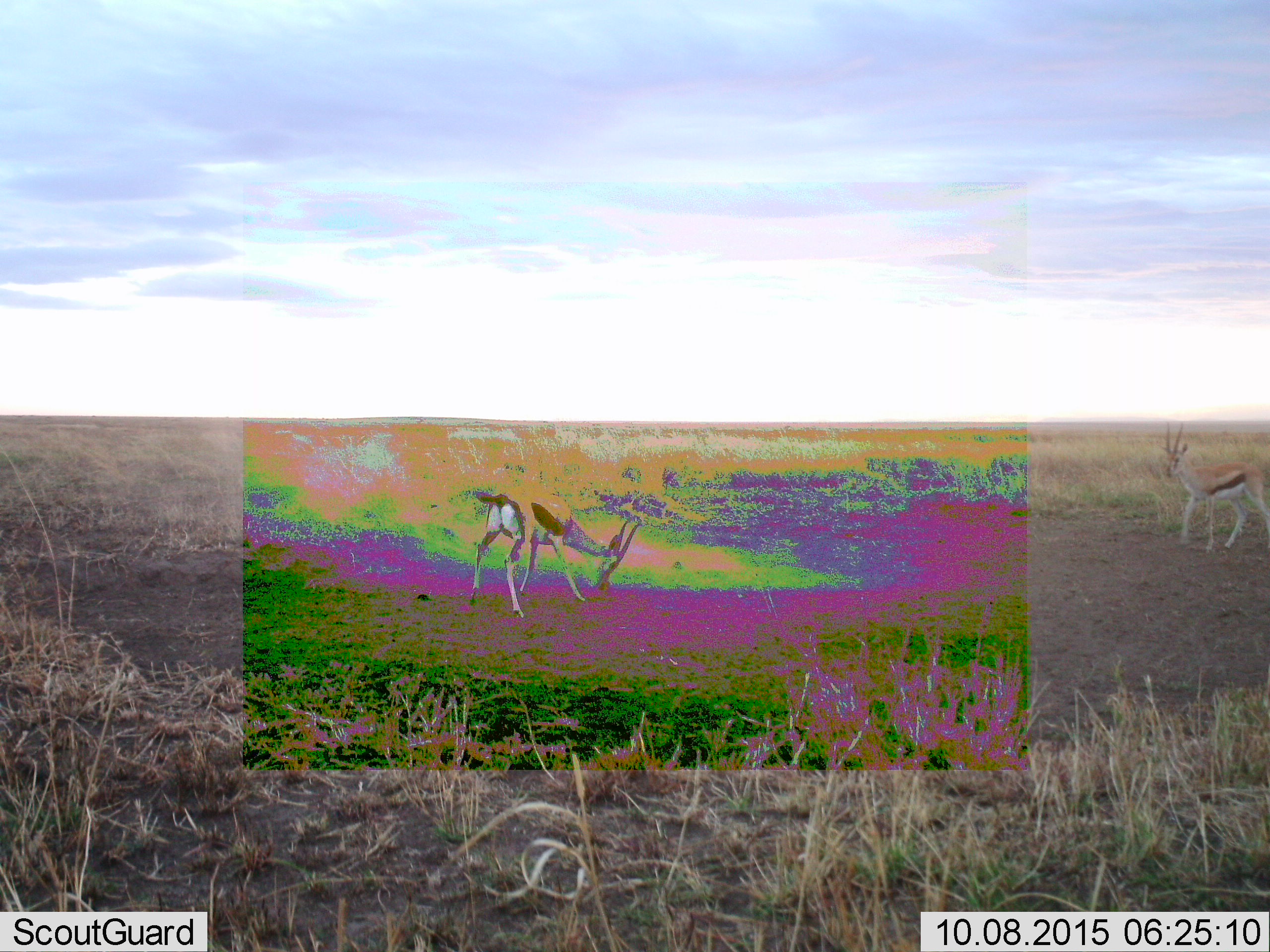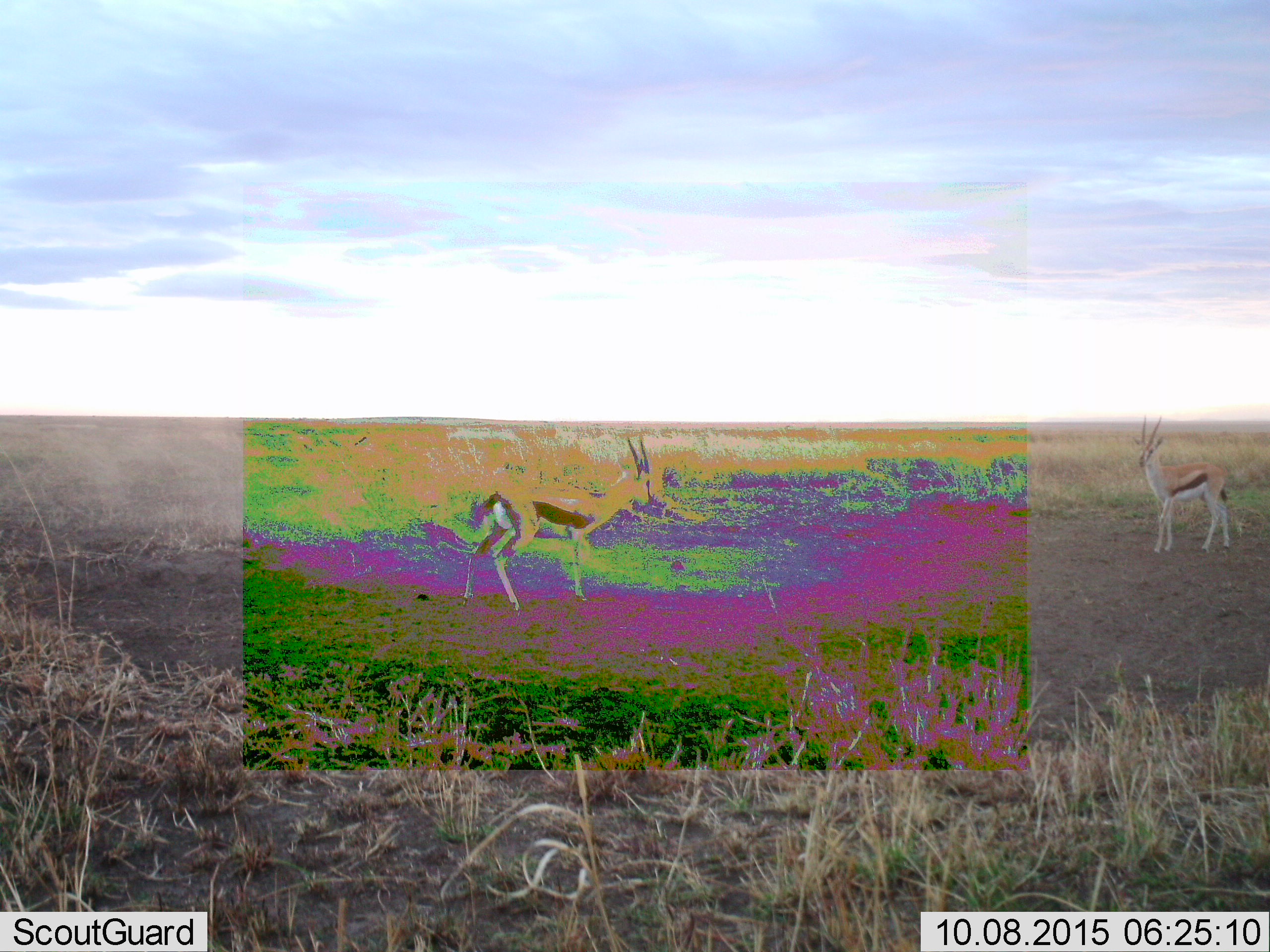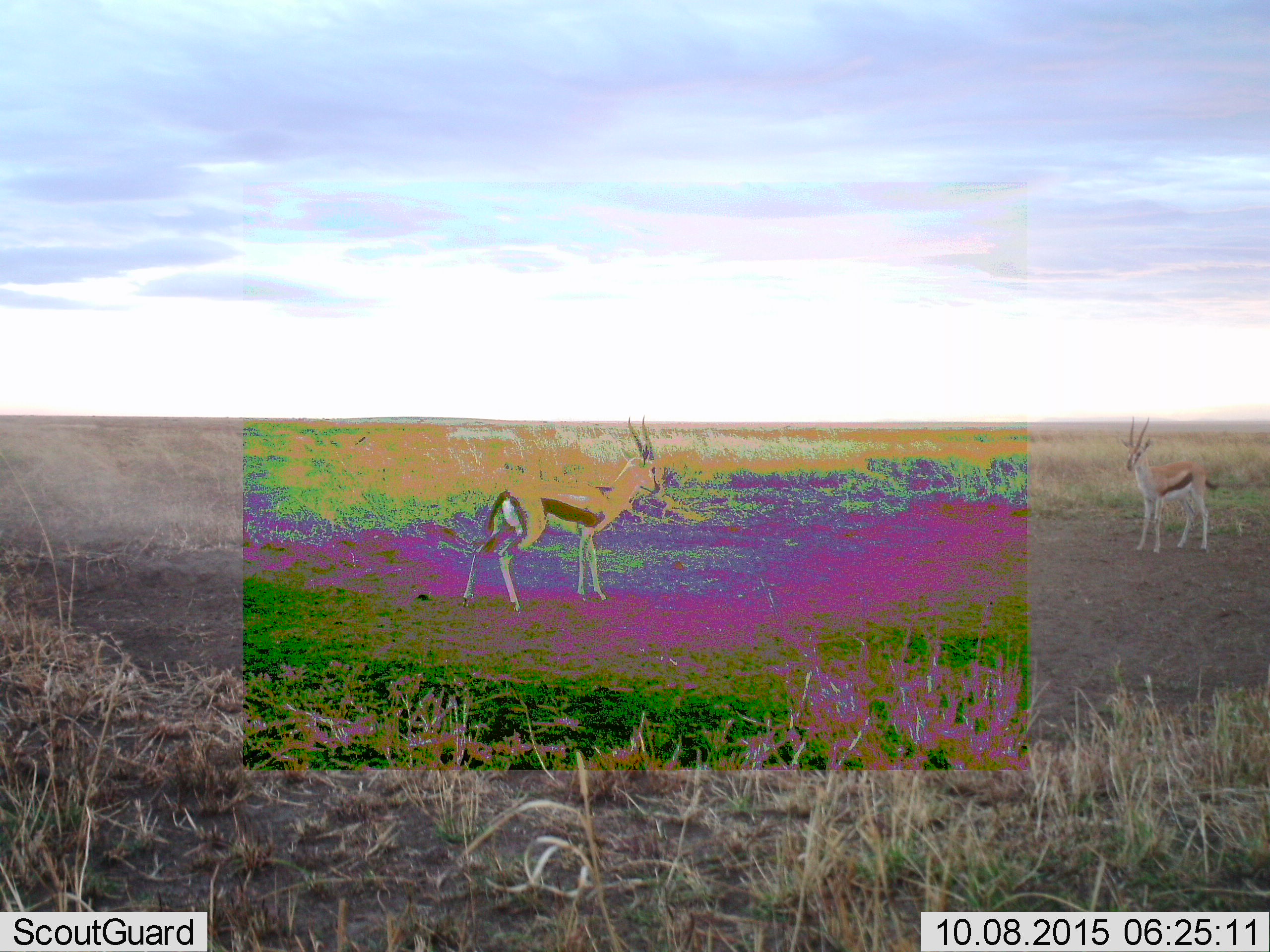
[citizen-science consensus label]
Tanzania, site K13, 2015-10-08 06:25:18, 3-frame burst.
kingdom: Animalia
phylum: Chordata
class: Mammalia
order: Artiodactyla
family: Bovidae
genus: Eudorcas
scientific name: Eudorcas thomsonii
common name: thomson's gazelle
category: gazellethomsons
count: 2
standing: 70%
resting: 0%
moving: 20%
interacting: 30%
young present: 0%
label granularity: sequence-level